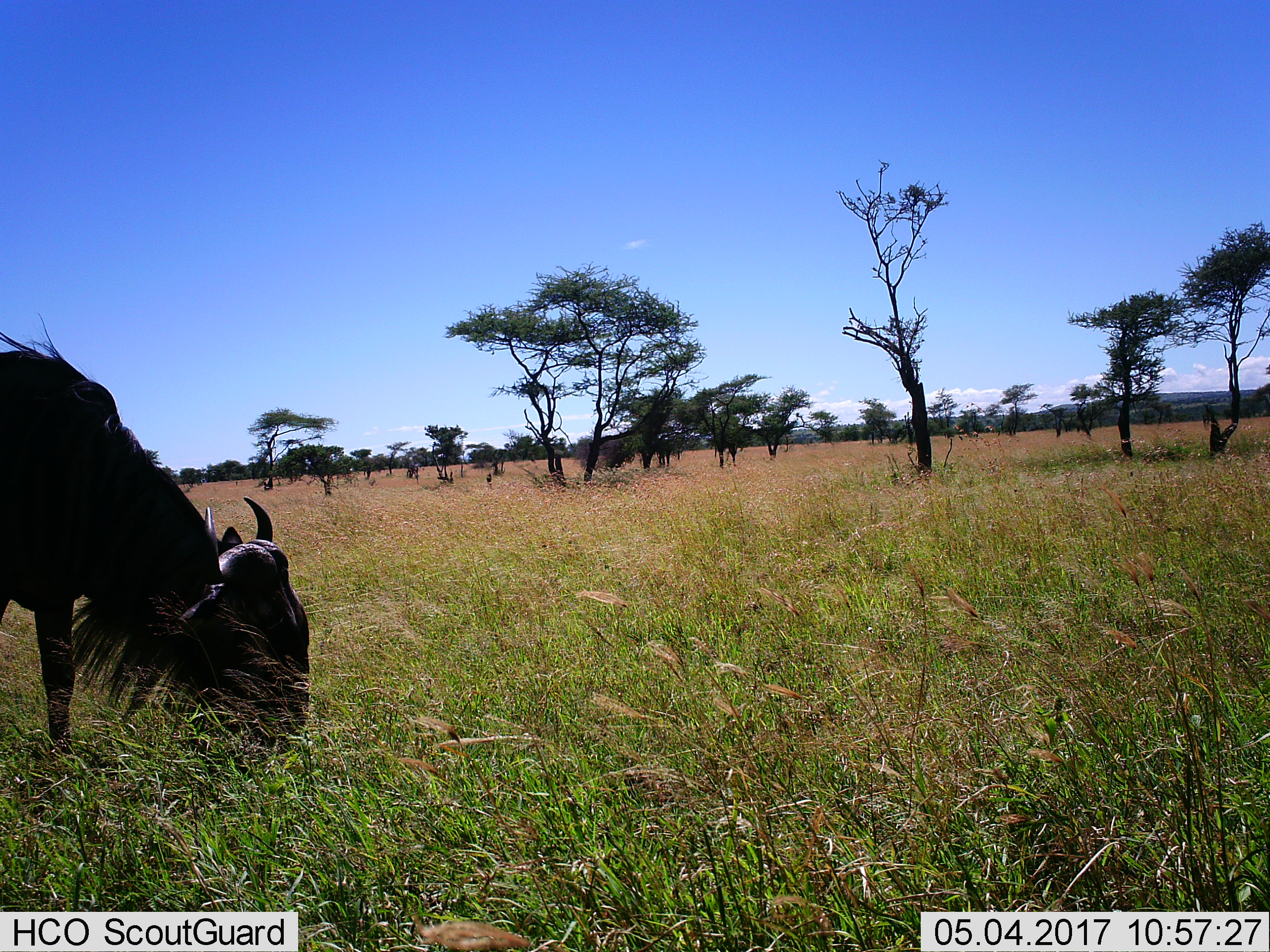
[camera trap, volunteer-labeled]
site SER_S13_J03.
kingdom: Animalia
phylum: Chordata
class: Mammalia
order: Artiodactyla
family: Bovidae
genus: Connochaetes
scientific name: Connochaetes taurinus taurinus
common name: blue wildebeest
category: wildebeestblue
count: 1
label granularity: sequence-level